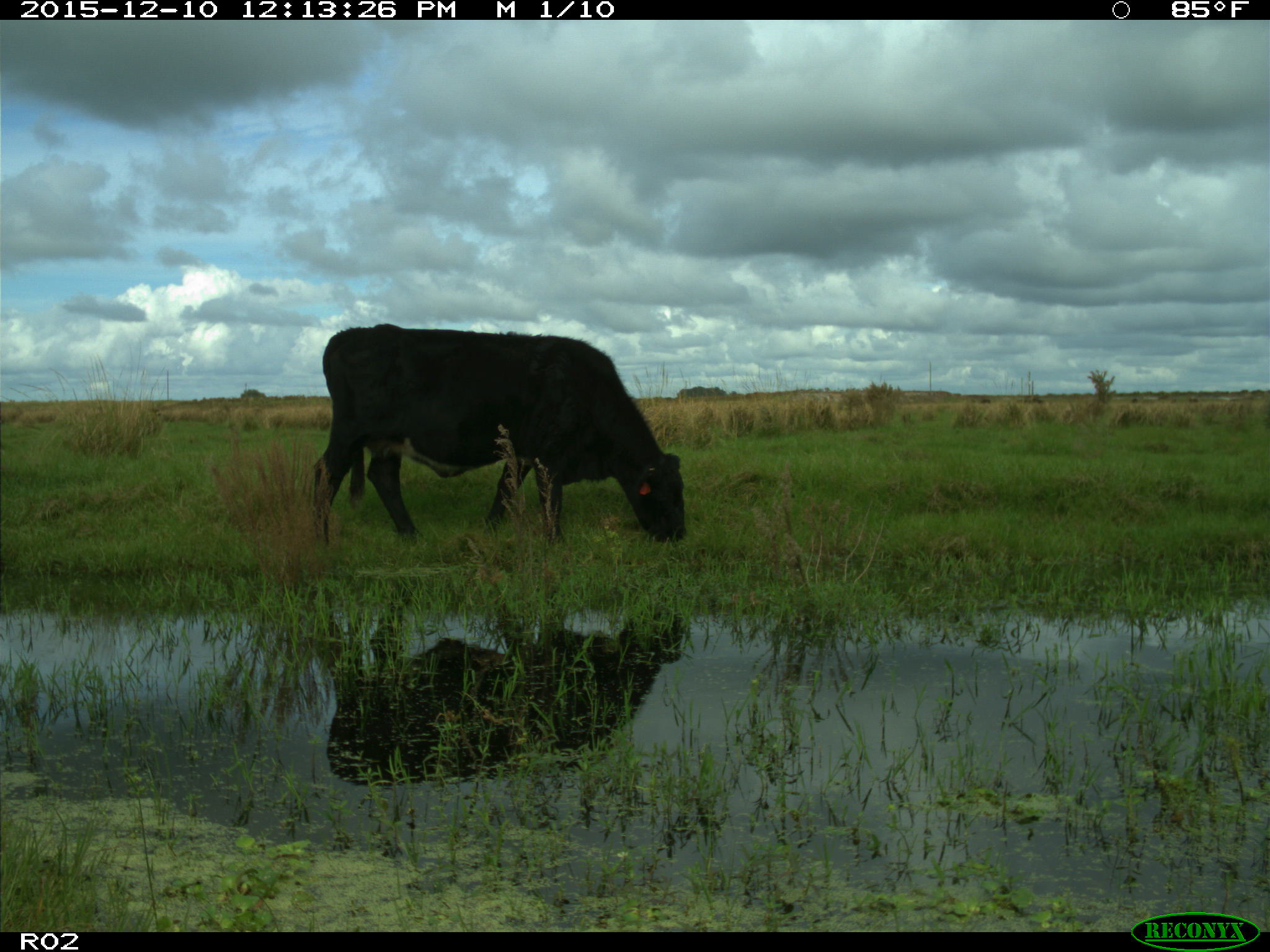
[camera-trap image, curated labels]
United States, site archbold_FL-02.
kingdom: Animalia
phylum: Chordata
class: Mammalia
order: Artiodactyla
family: Bovidae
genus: Bos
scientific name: Bos taurus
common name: domestic cow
Bos taurus (domestic cow).